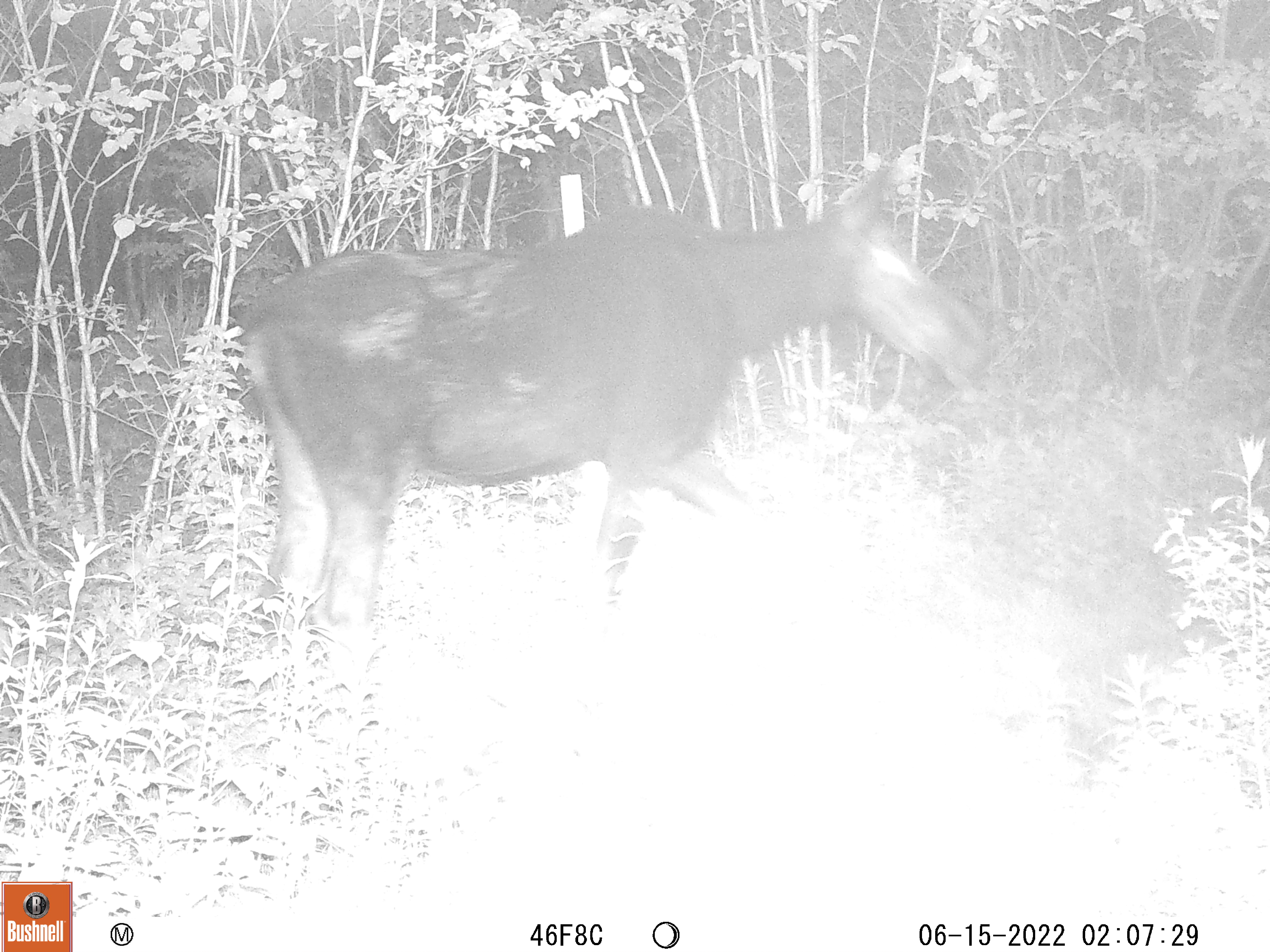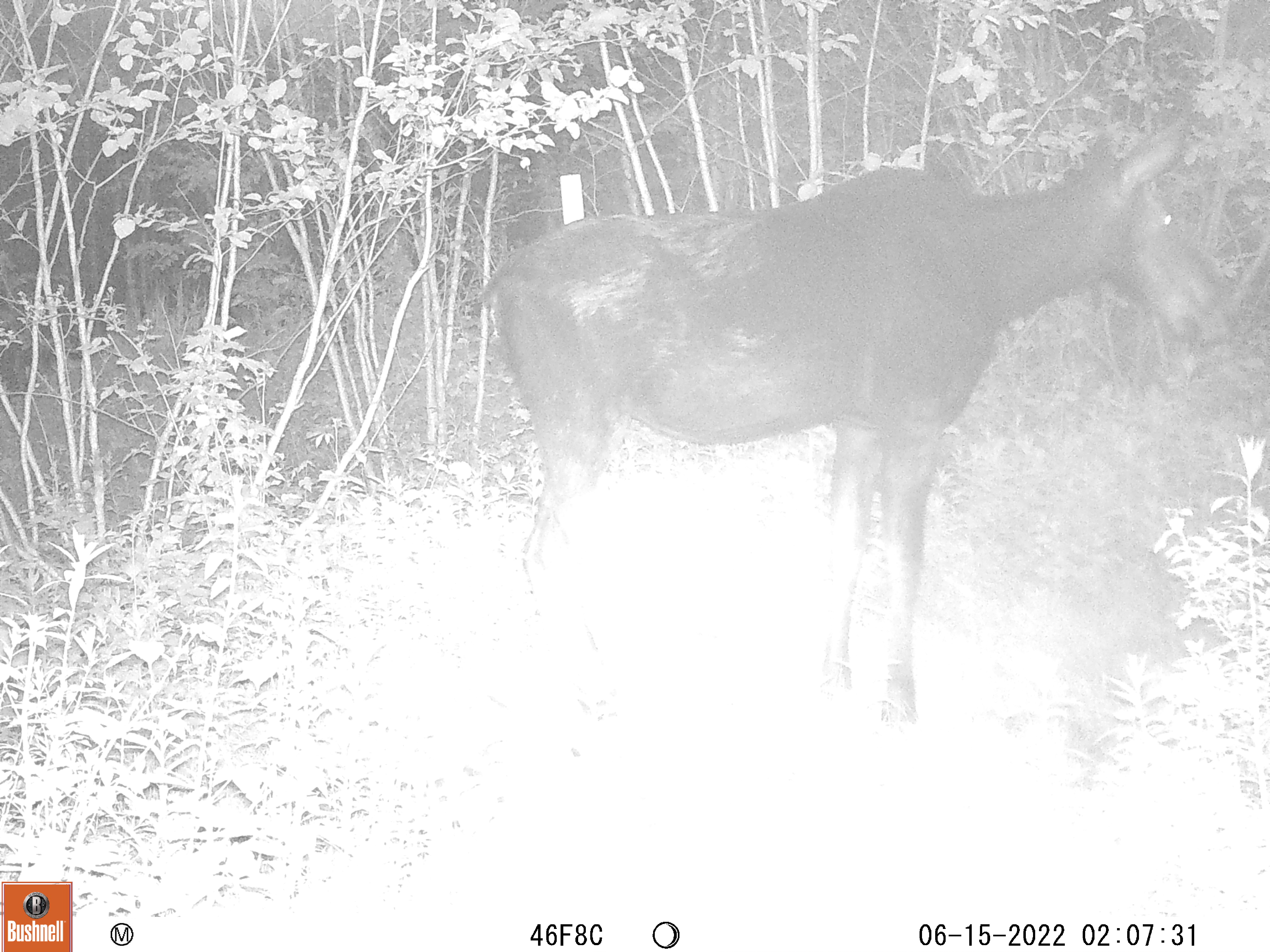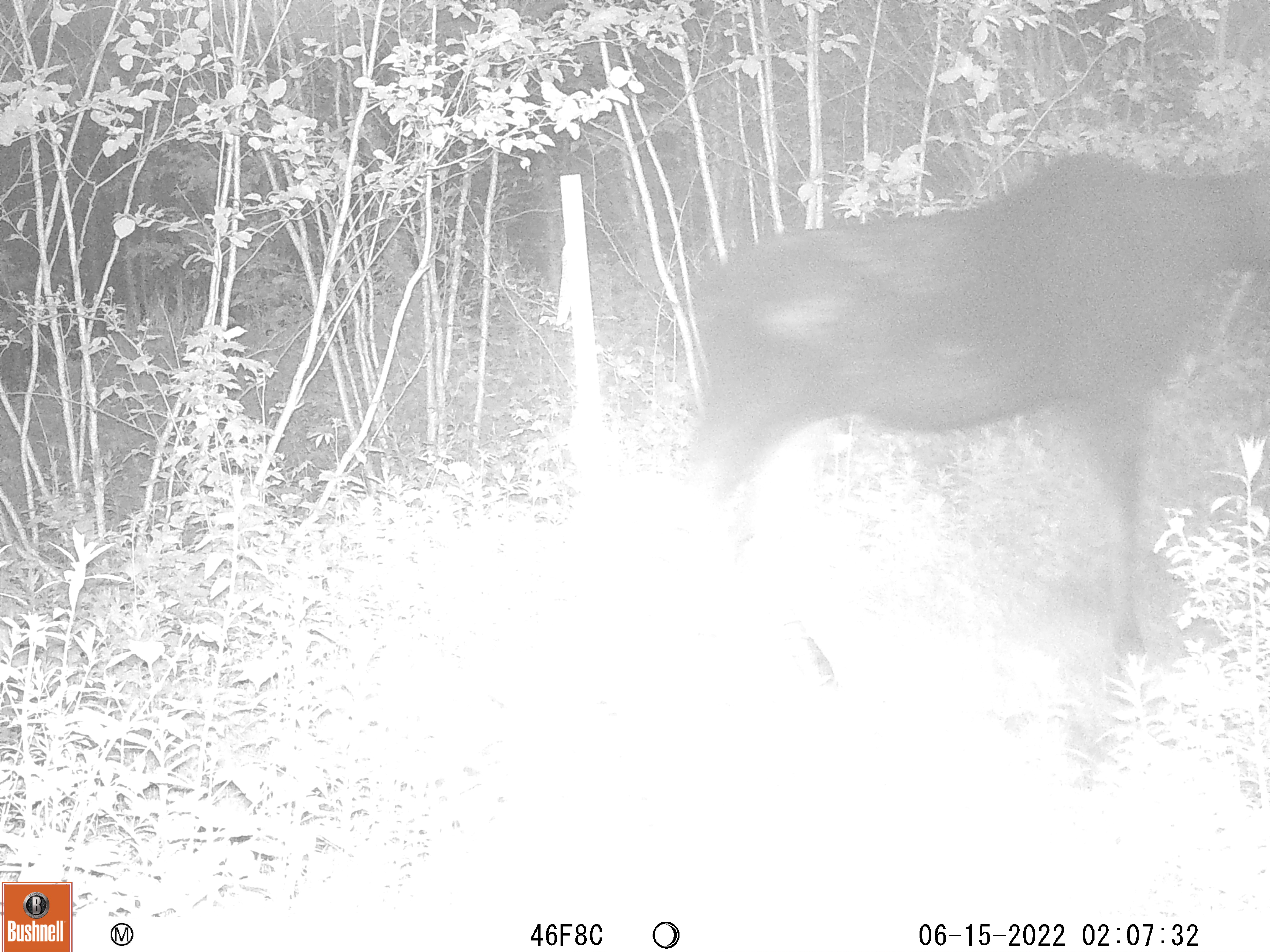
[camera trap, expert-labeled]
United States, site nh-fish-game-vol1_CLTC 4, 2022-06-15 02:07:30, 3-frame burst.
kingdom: Animalia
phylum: Chordata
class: Mammalia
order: Artiodactyla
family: Cervidae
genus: Alces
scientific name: Alces alces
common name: moose